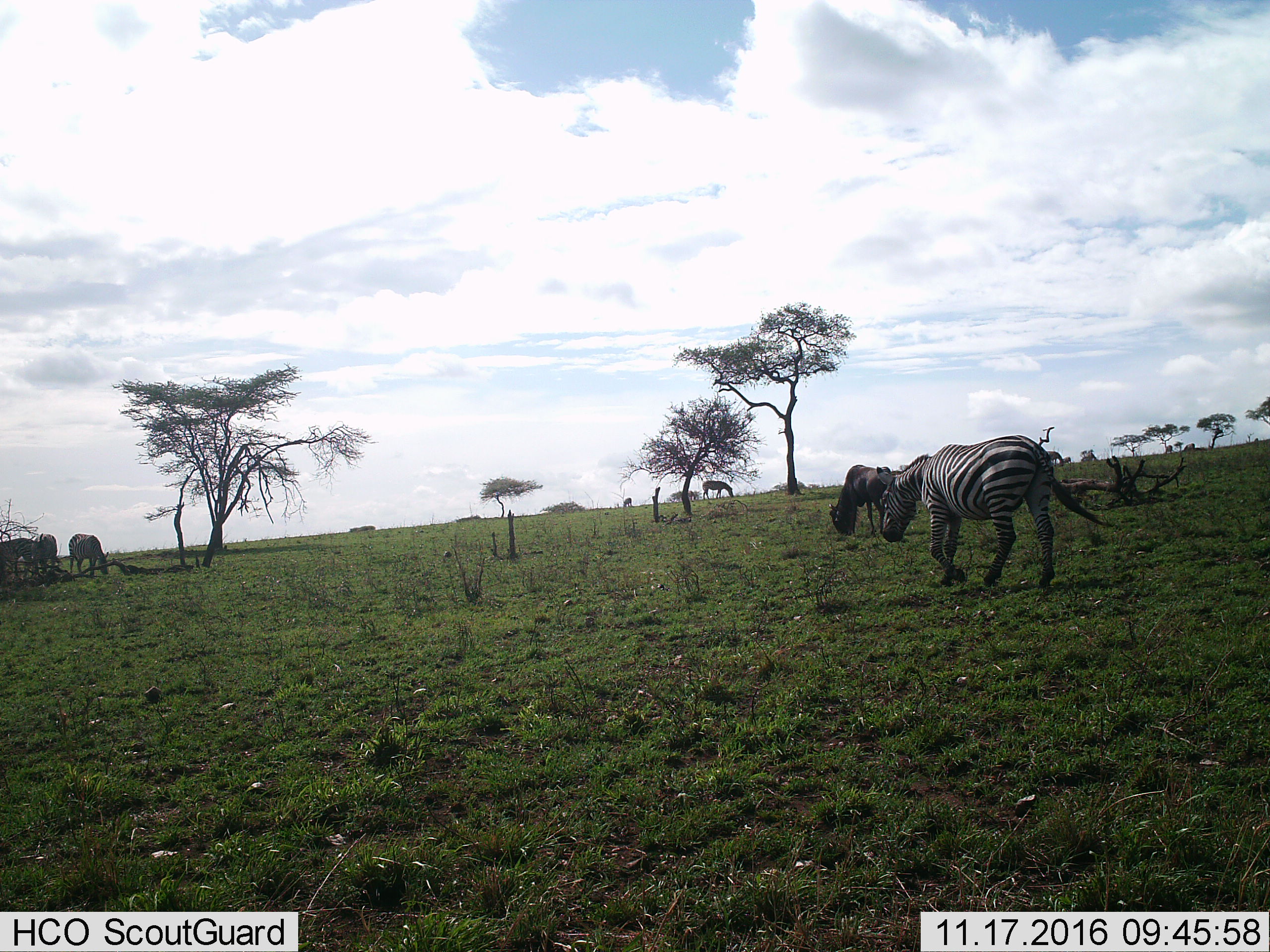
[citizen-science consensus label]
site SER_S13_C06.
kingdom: Animalia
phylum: Chordata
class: Mammalia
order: Artiodactyla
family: Bovidae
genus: Connochaetes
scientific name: Connochaetes taurinus taurinus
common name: blue wildebeest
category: wildebeestblue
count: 1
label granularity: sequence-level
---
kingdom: Animalia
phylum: Chordata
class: Mammalia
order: Perissodactyla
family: Equidae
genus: Equus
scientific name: Equus quagga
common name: plains zebra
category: zebraplains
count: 5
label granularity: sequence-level